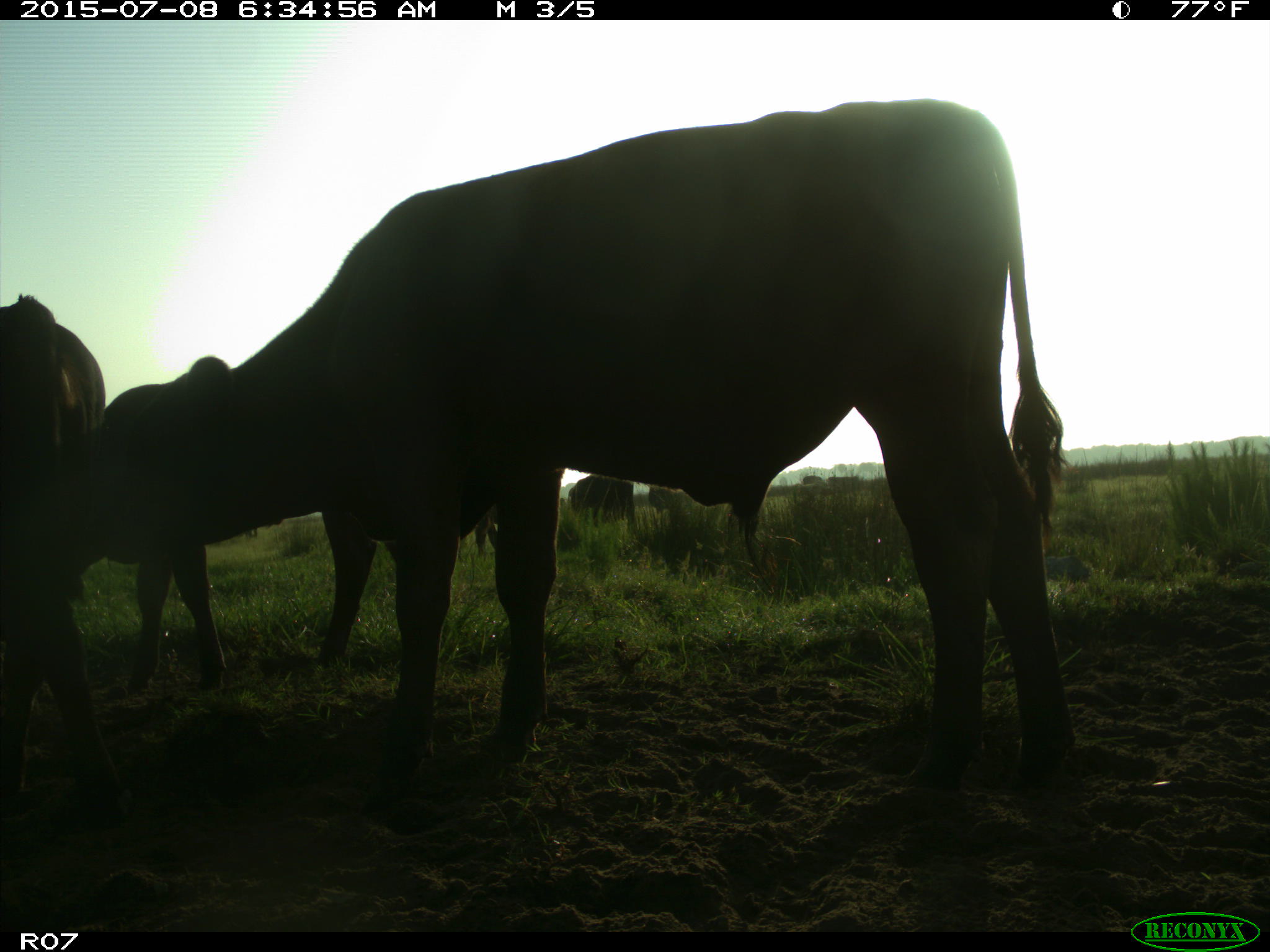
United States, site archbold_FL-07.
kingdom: Animalia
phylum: Chordata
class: Mammalia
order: Artiodactyla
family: Bovidae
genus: Bos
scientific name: Bos taurus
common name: domestic cow